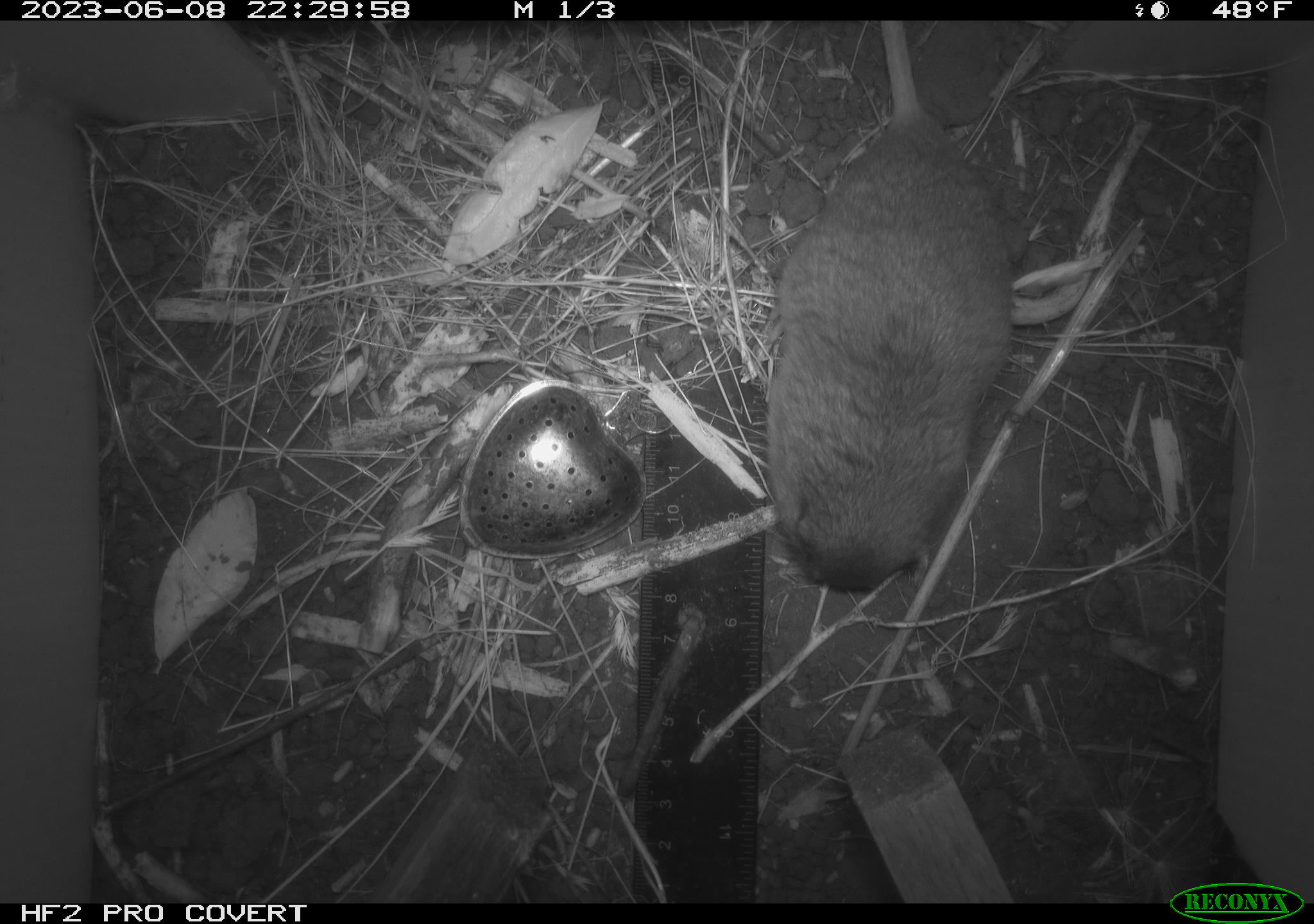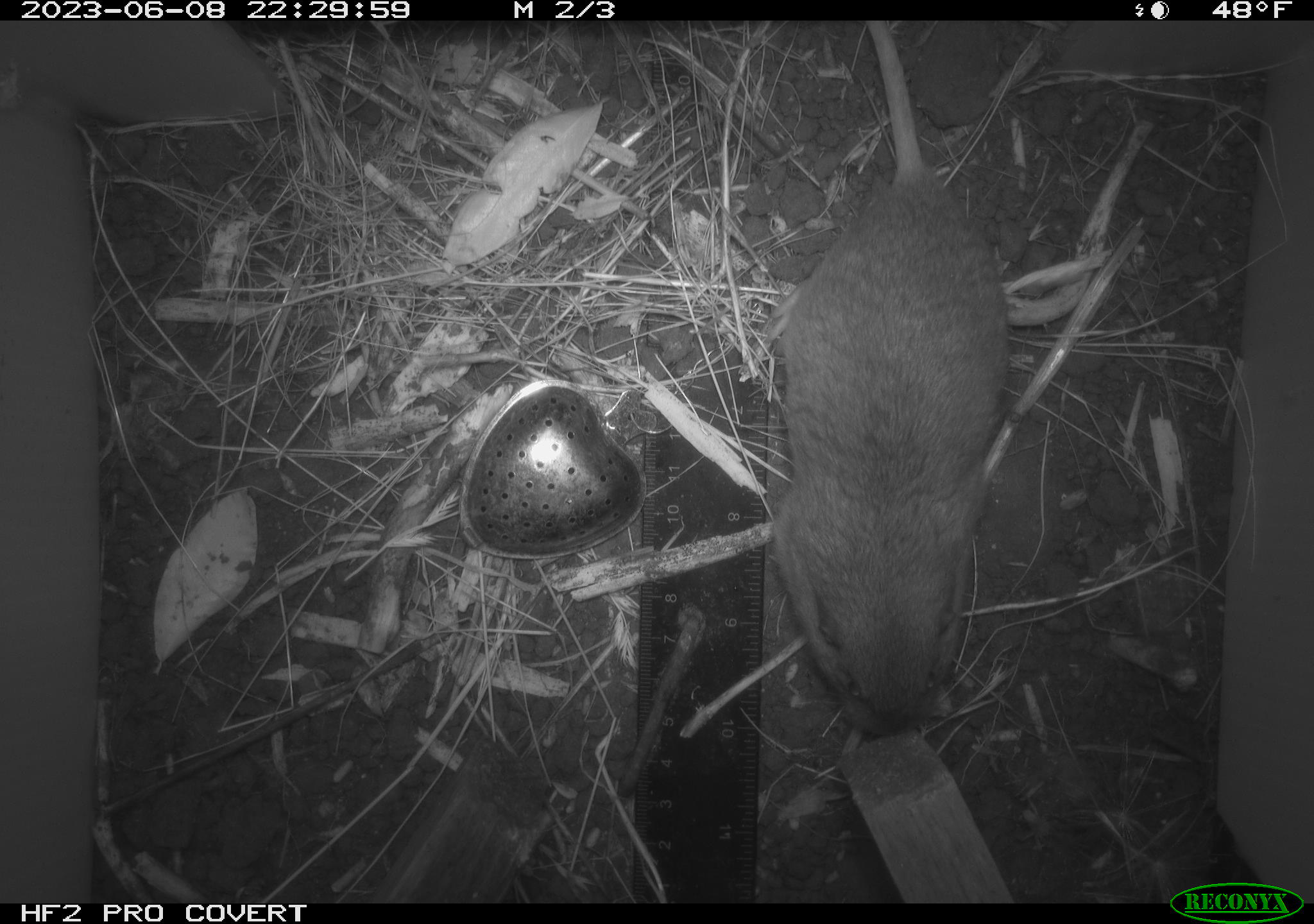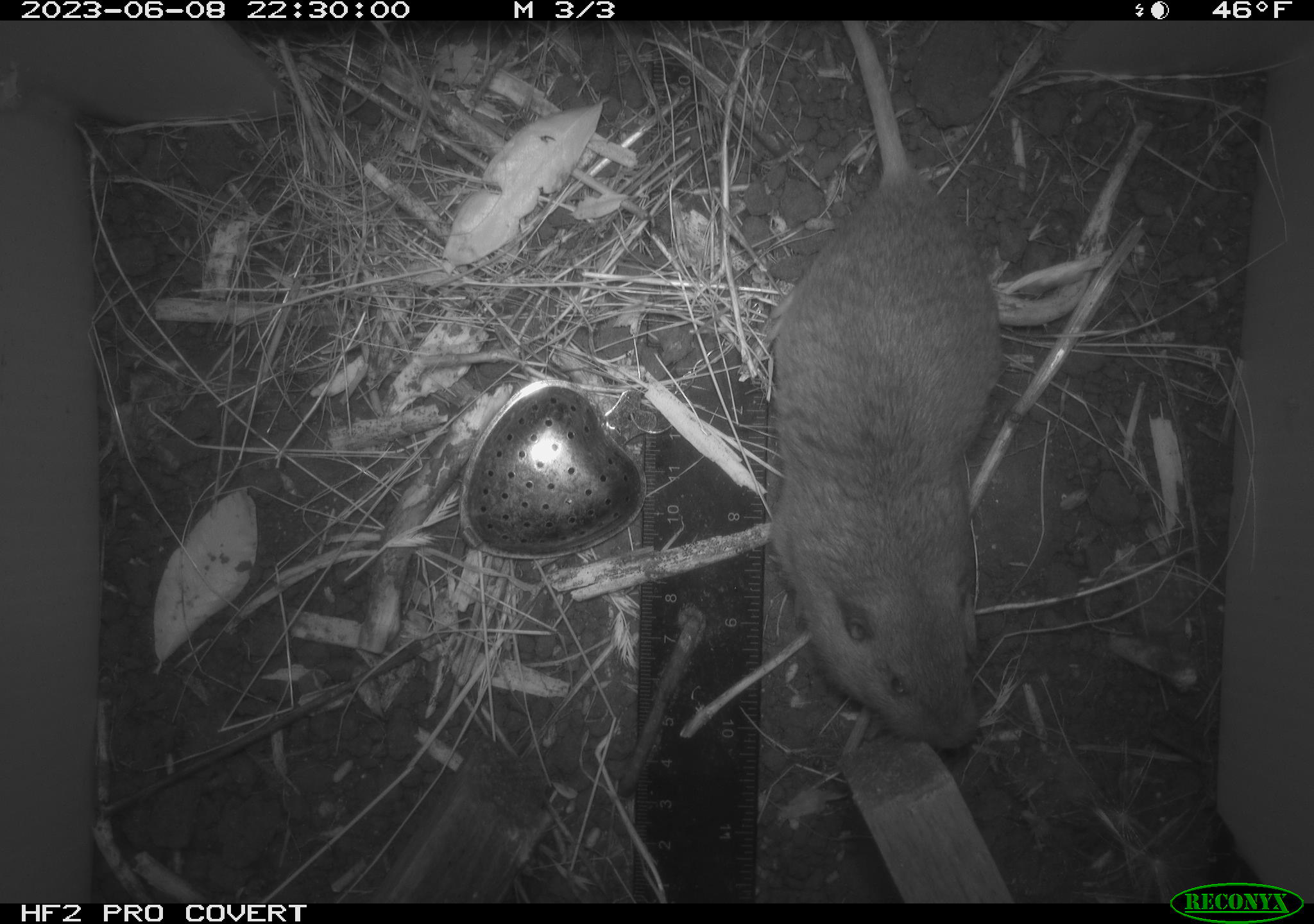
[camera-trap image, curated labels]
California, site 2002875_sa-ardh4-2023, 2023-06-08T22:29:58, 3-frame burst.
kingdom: Animalia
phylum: Chordata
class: Mammalia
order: Rodentia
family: Geomyidae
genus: Megascapheus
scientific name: Megascapheus bottae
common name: botta's pocket gopher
Botta's pocket gopher (Megascapheus bottae).